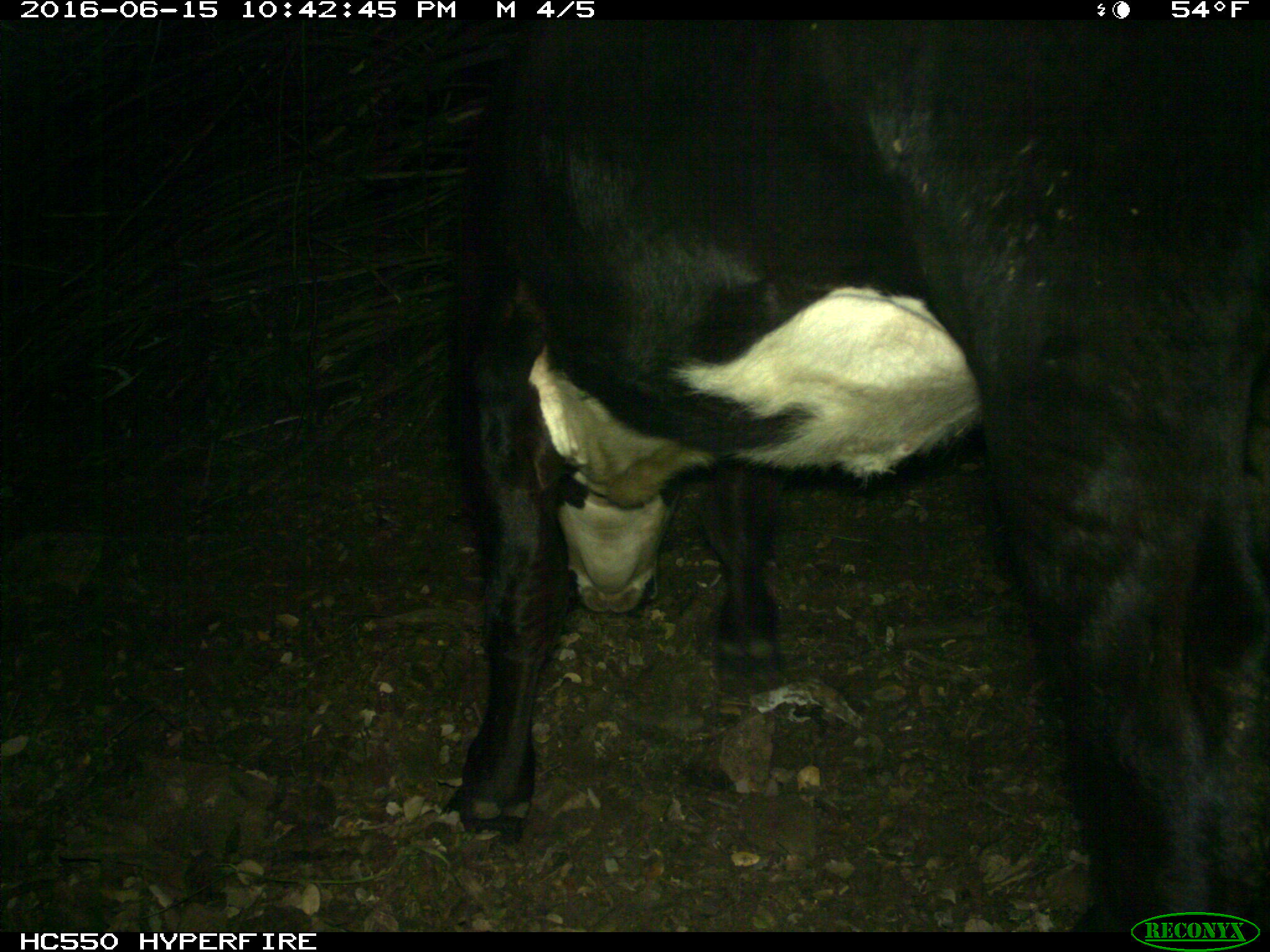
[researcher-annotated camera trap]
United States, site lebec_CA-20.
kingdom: Animalia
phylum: Chordata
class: Mammalia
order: Artiodactyla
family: Bovidae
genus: Bos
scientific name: Bos taurus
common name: domestic cow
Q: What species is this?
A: Bos taurus (domestic cow).